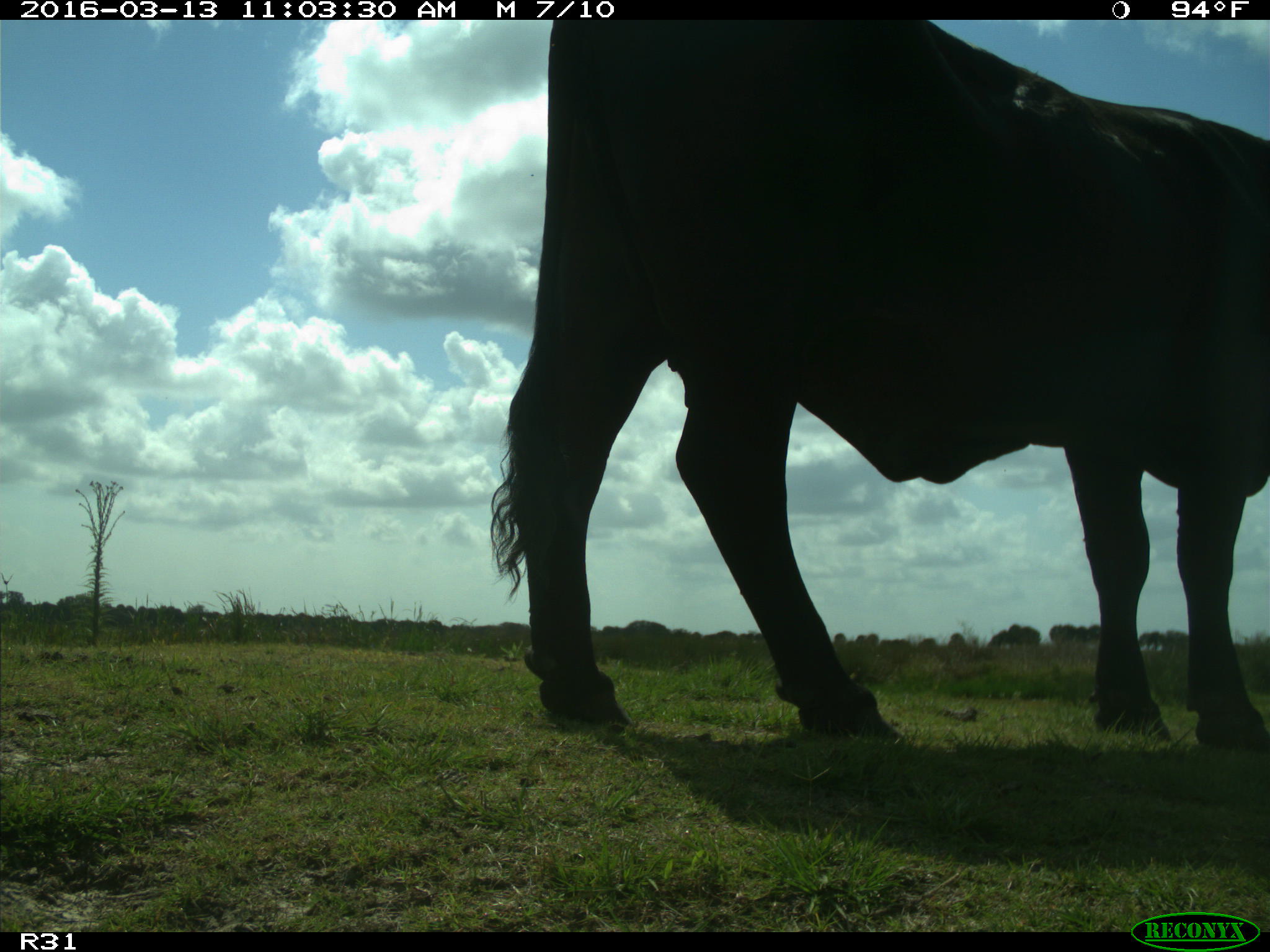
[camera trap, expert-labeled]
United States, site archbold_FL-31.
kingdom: Animalia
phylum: Chordata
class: Mammalia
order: Artiodactyla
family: Bovidae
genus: Bos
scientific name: Bos taurus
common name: domestic cow